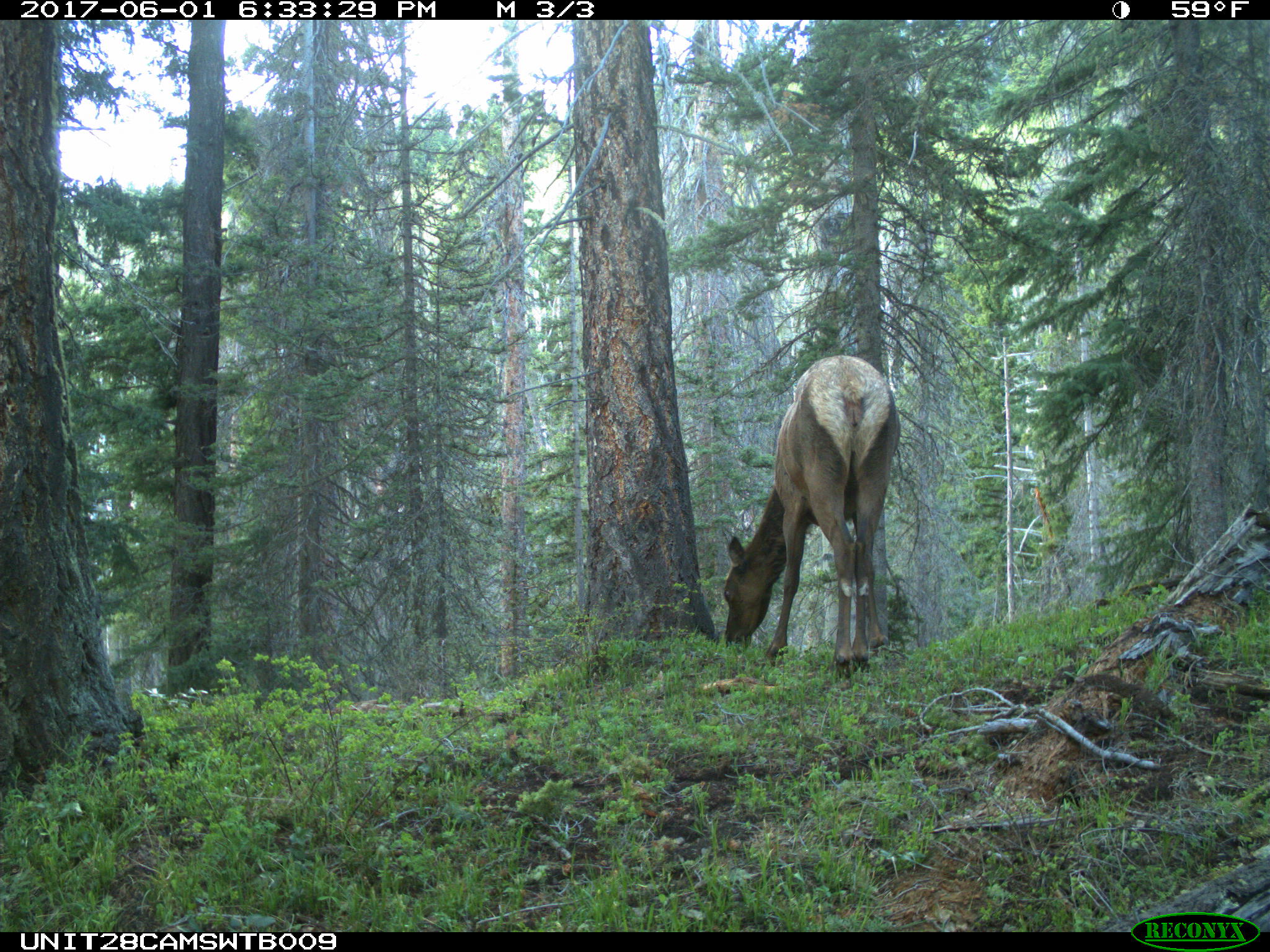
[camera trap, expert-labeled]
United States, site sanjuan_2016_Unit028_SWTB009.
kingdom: Animalia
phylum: Chordata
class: Mammalia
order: Artiodactyla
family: Cervidae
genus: Cervus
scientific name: Cervus elaphus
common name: red deer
Cervus elaphus (red deer).